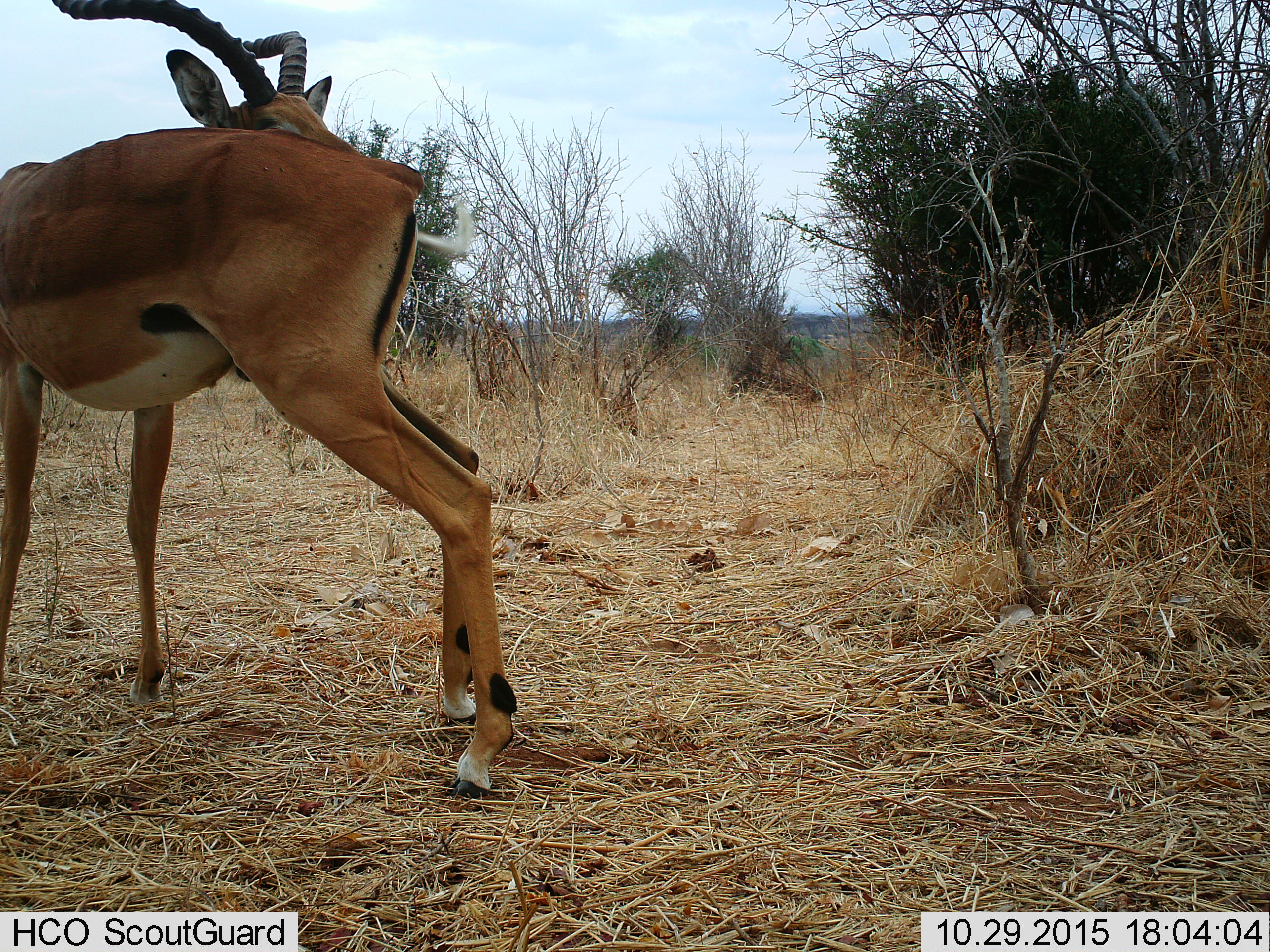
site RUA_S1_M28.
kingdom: Animalia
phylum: Chordata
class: Mammalia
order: Artiodactyla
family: Bovidae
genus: Aepyceros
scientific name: Aepyceros melampus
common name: impala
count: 1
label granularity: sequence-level